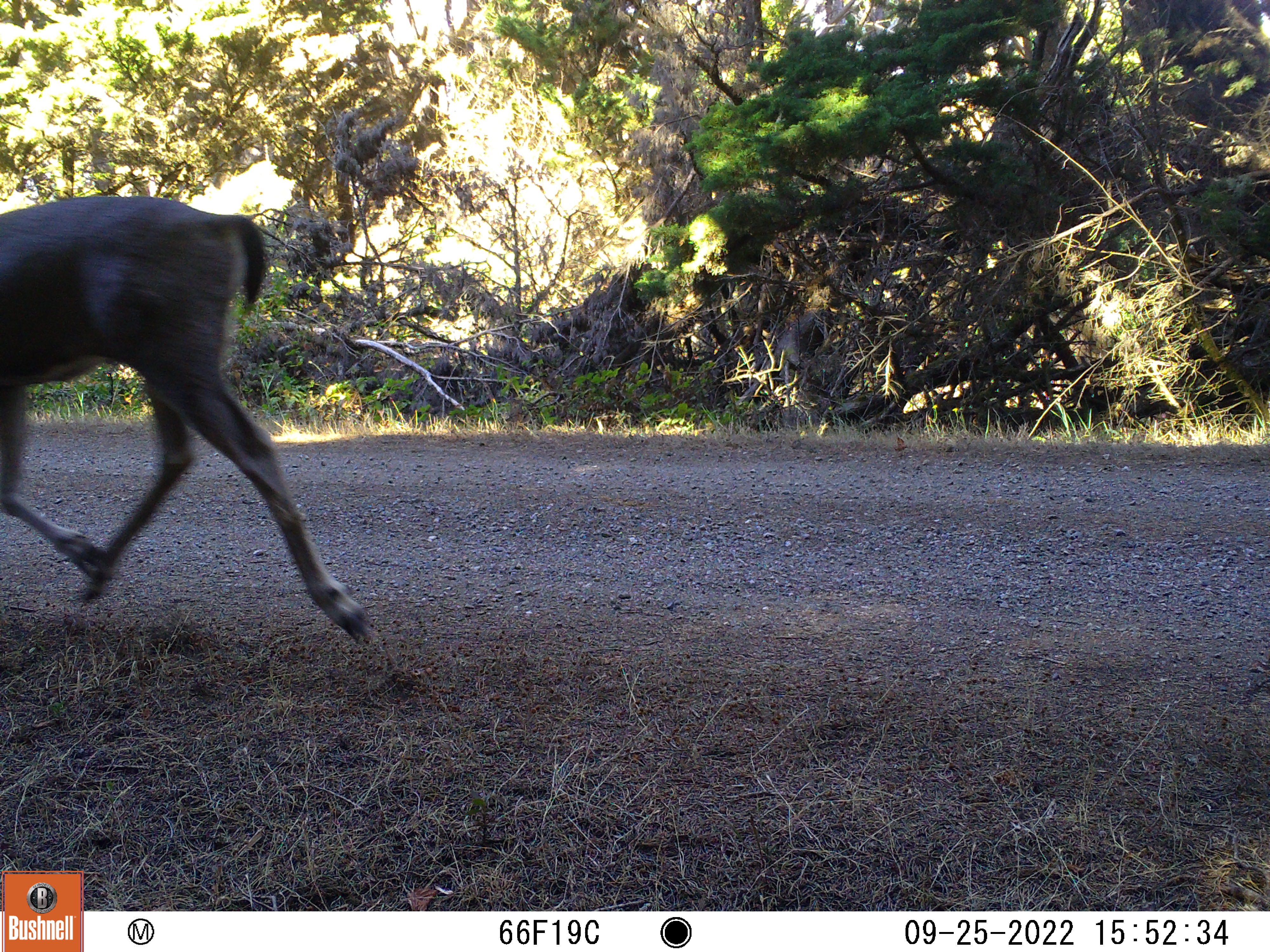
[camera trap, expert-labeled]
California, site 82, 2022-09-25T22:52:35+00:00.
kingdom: Animalia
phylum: Chordata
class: Mammalia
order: Artiodactyla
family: Cervidae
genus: Odocoileus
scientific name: Odocoileus hemionus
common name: mule deer